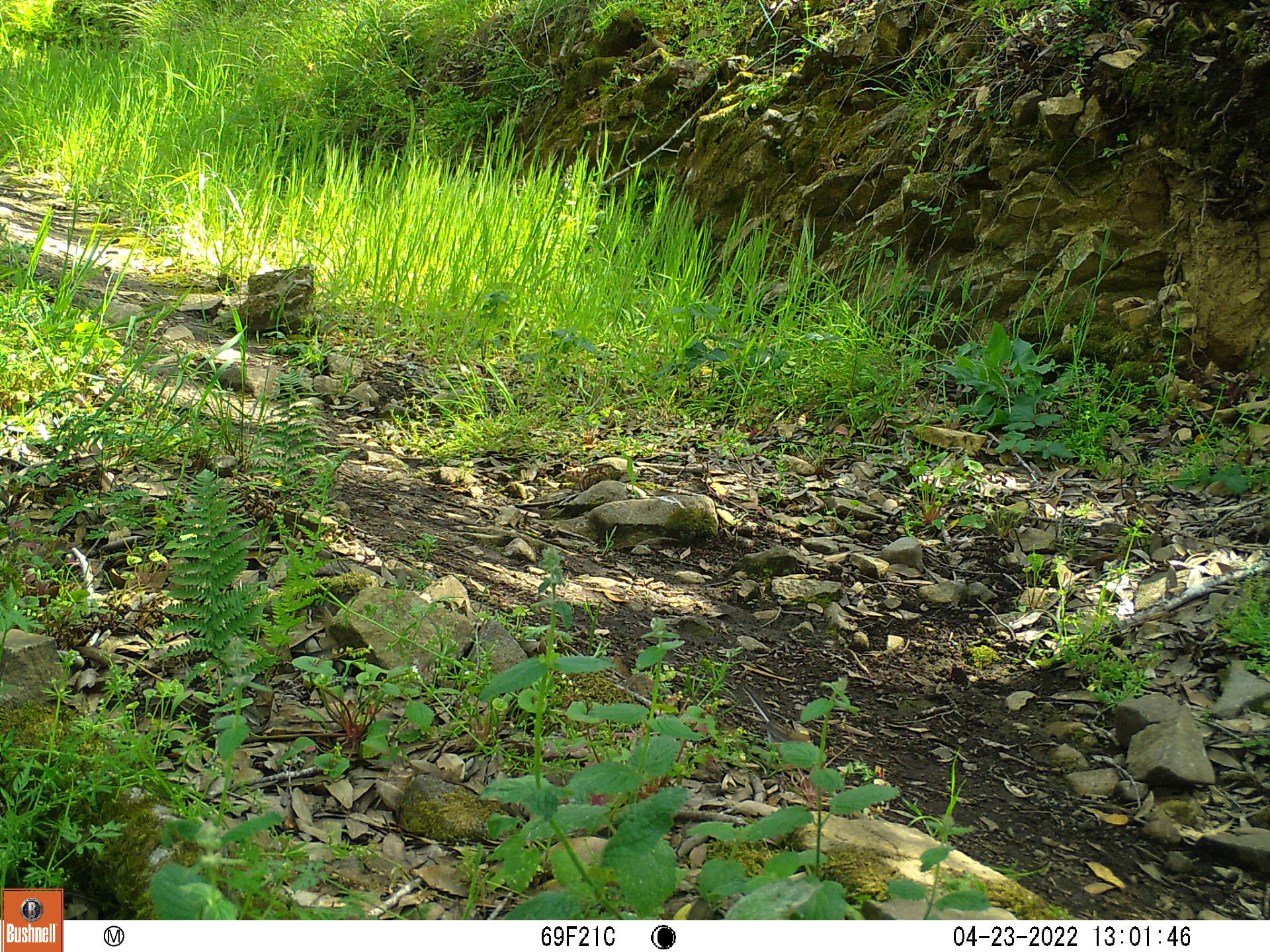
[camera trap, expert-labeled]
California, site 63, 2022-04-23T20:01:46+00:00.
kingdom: Animalia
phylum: Chordata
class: Aves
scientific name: Aves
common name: bird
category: unknown bird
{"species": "unknown bird (bird) (Aves)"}